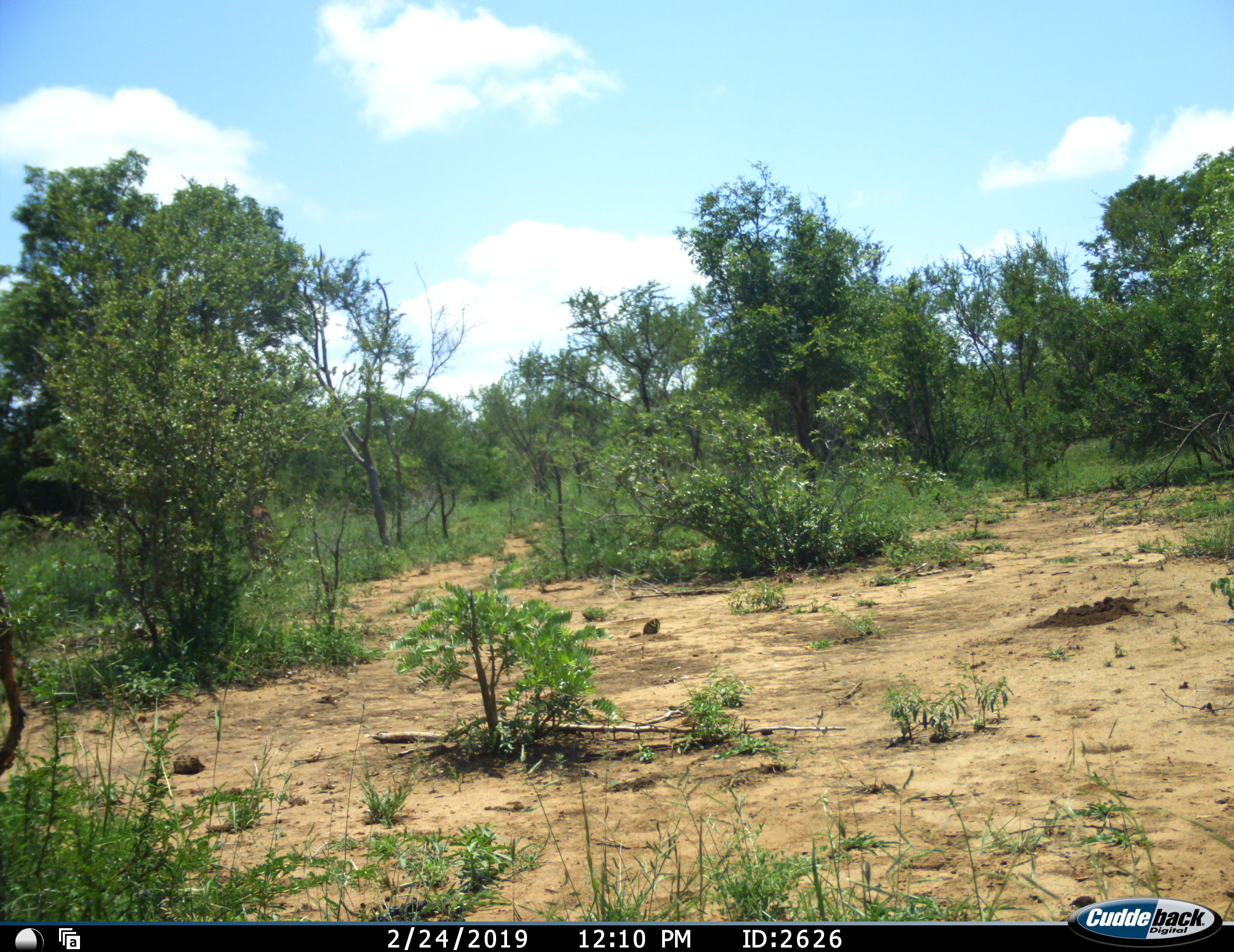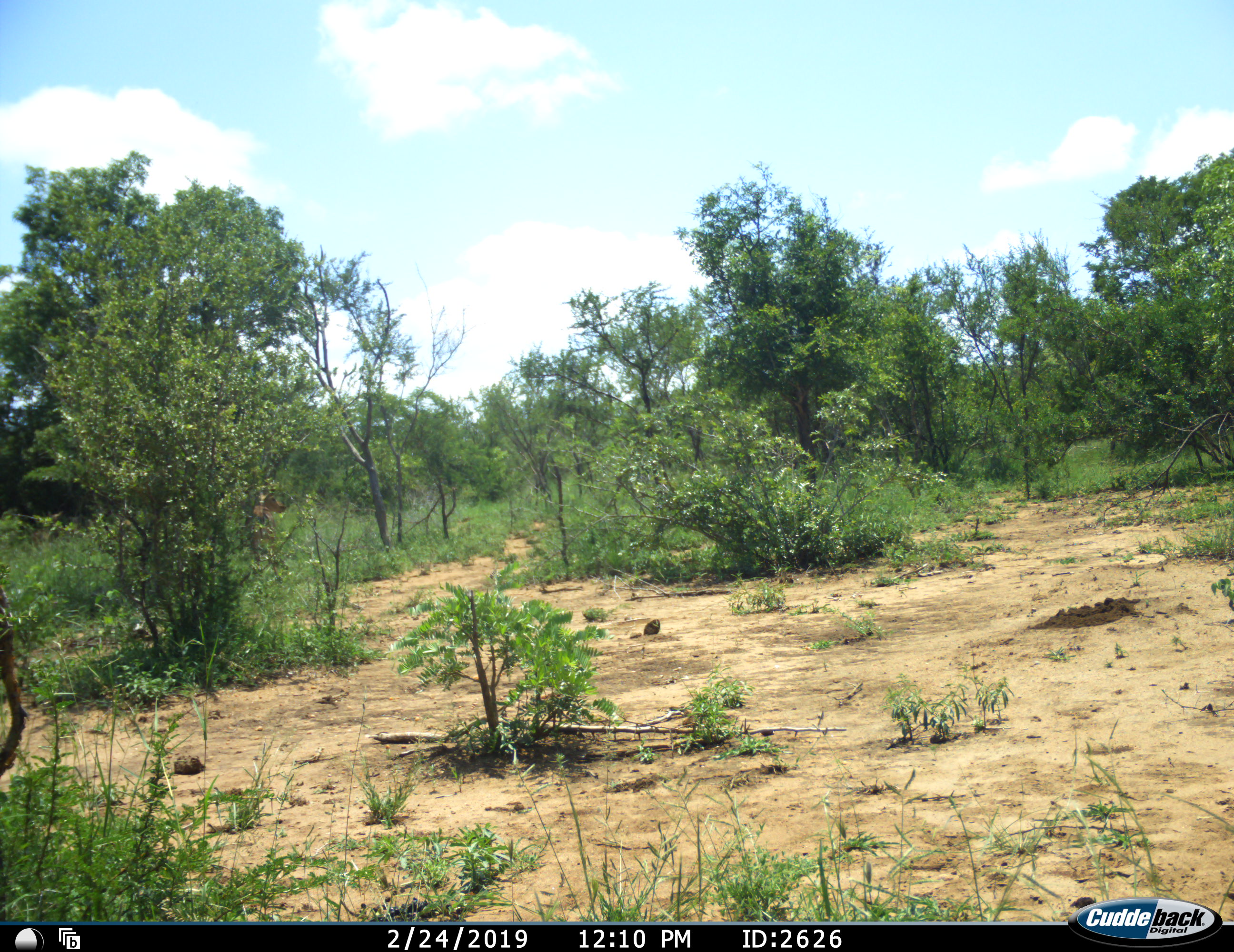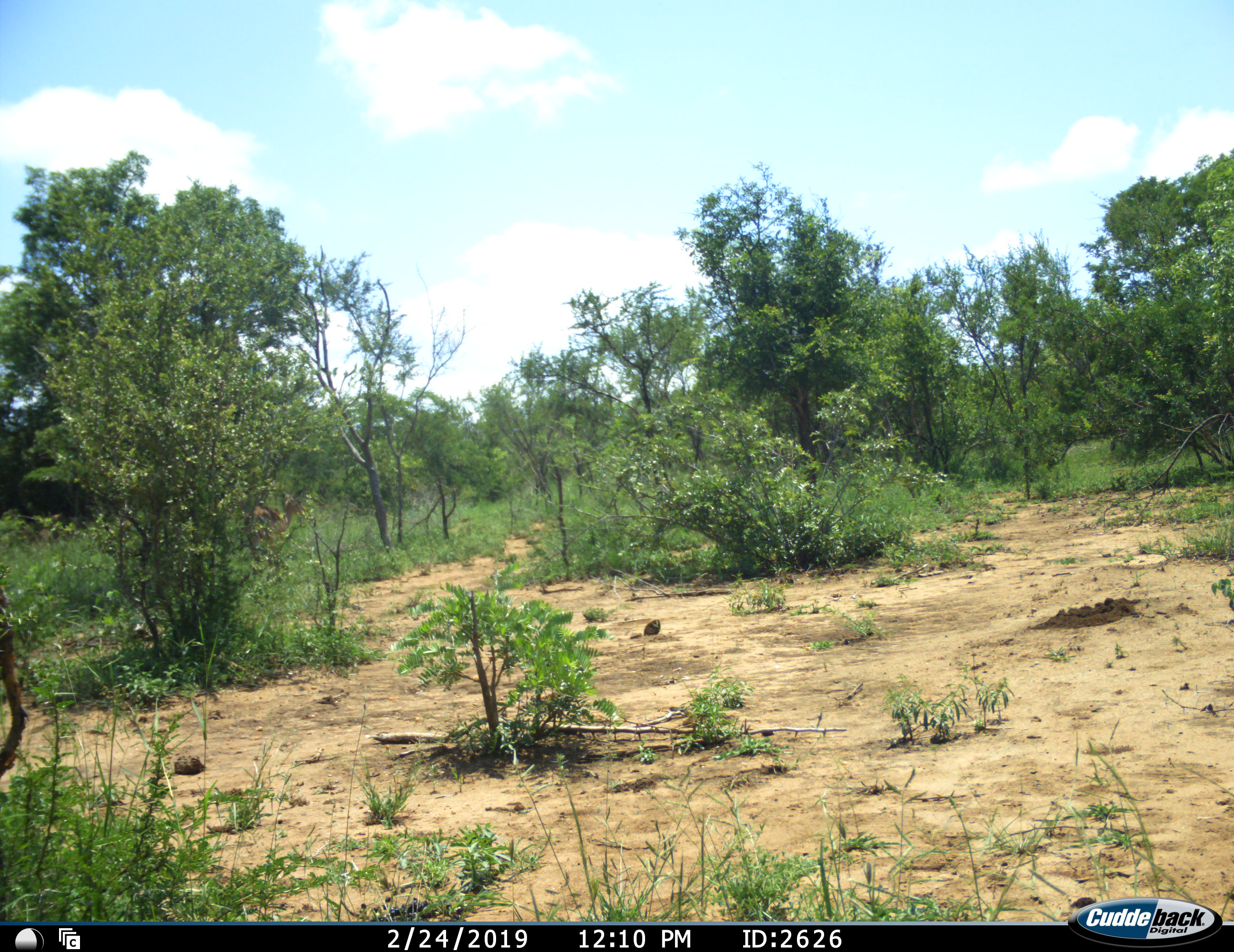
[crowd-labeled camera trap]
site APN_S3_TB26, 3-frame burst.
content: unidentified animal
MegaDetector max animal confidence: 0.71